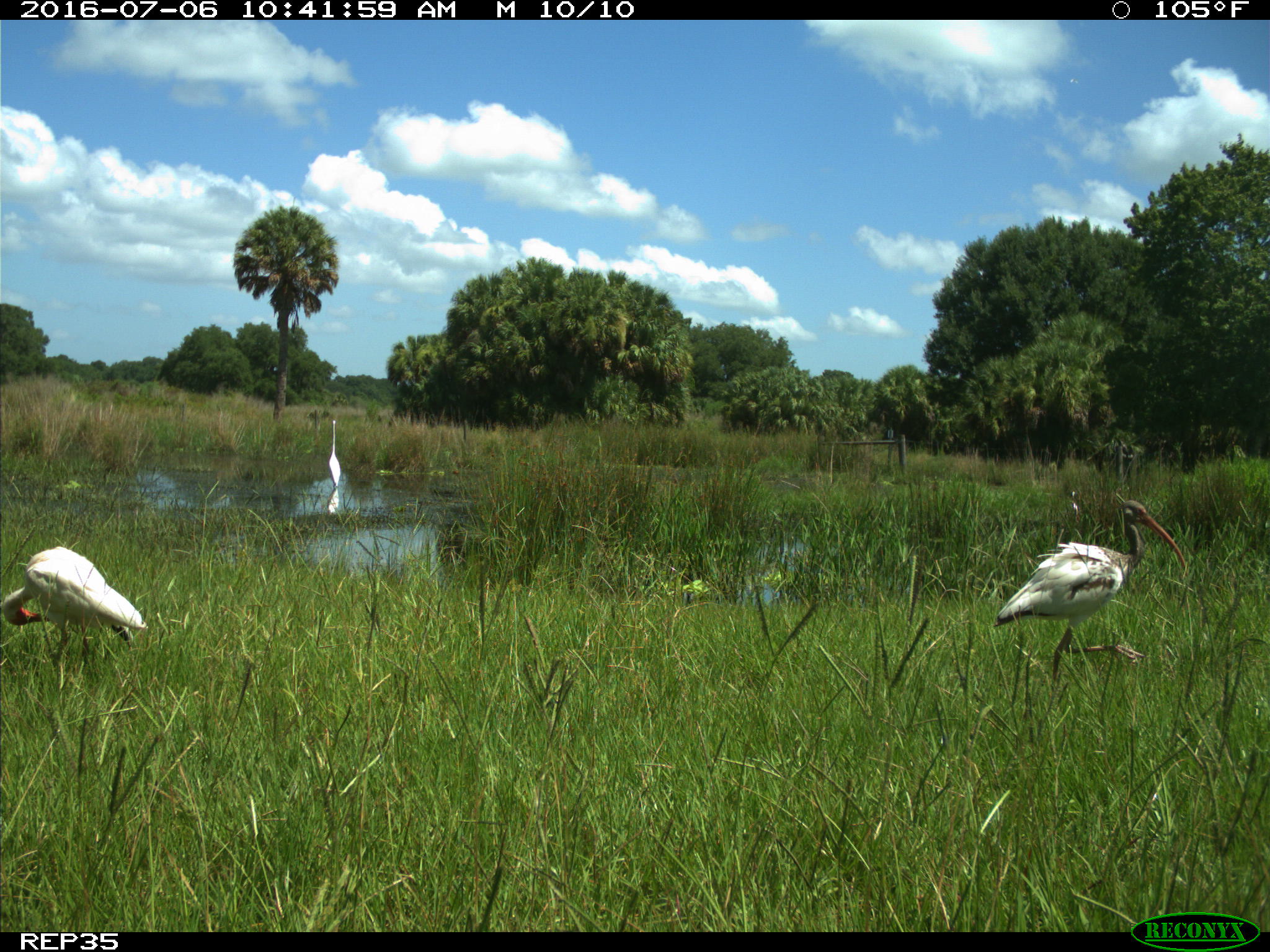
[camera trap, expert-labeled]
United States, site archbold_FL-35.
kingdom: Animalia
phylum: Chordata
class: Aves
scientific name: Aves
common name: birds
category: unidentified bird